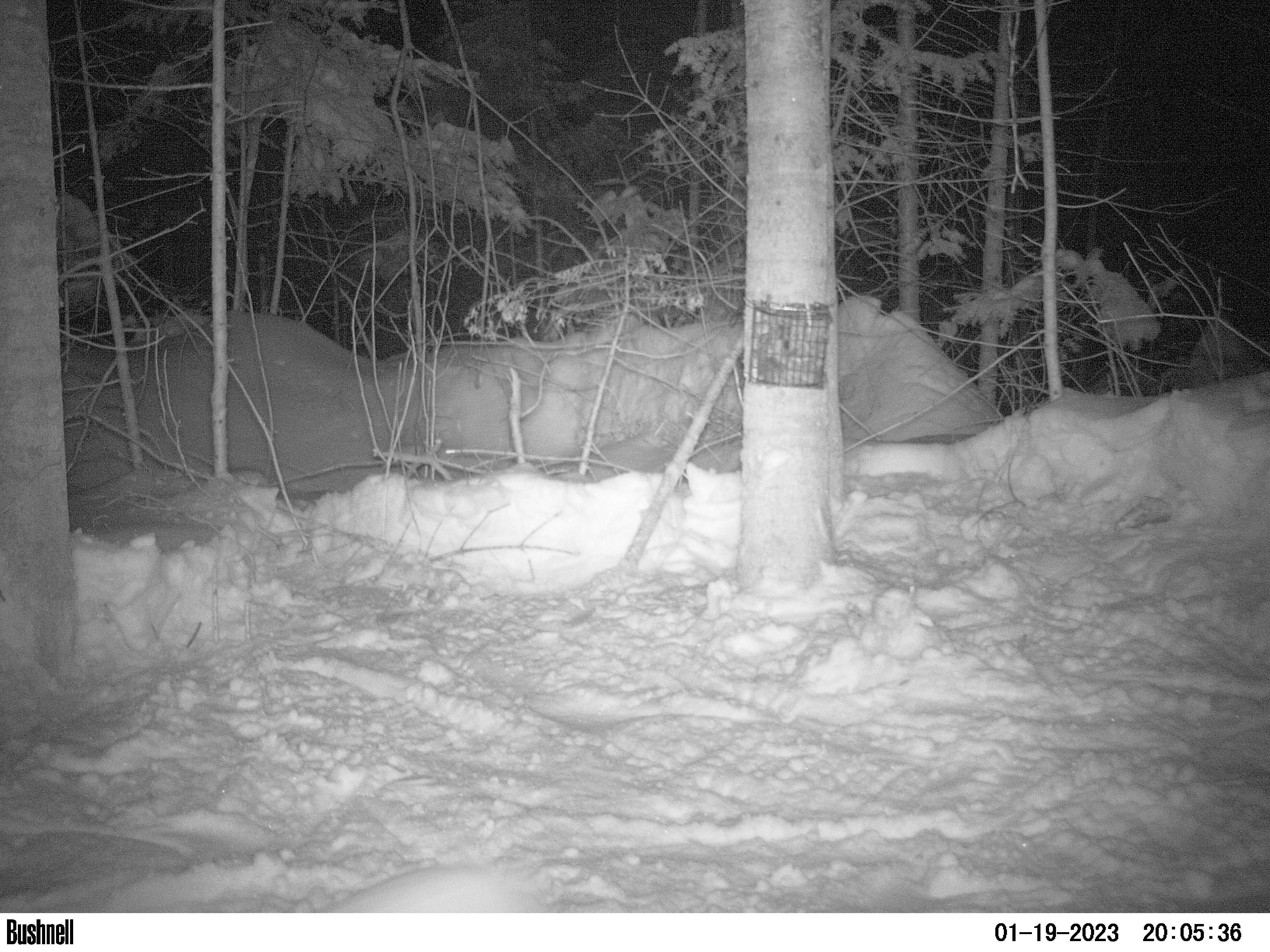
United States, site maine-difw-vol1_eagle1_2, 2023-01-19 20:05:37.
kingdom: Animalia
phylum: Chordata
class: Mammalia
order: Lagomorpha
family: Leporidae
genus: Lepus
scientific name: Lepus americanus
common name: snowshoe hare